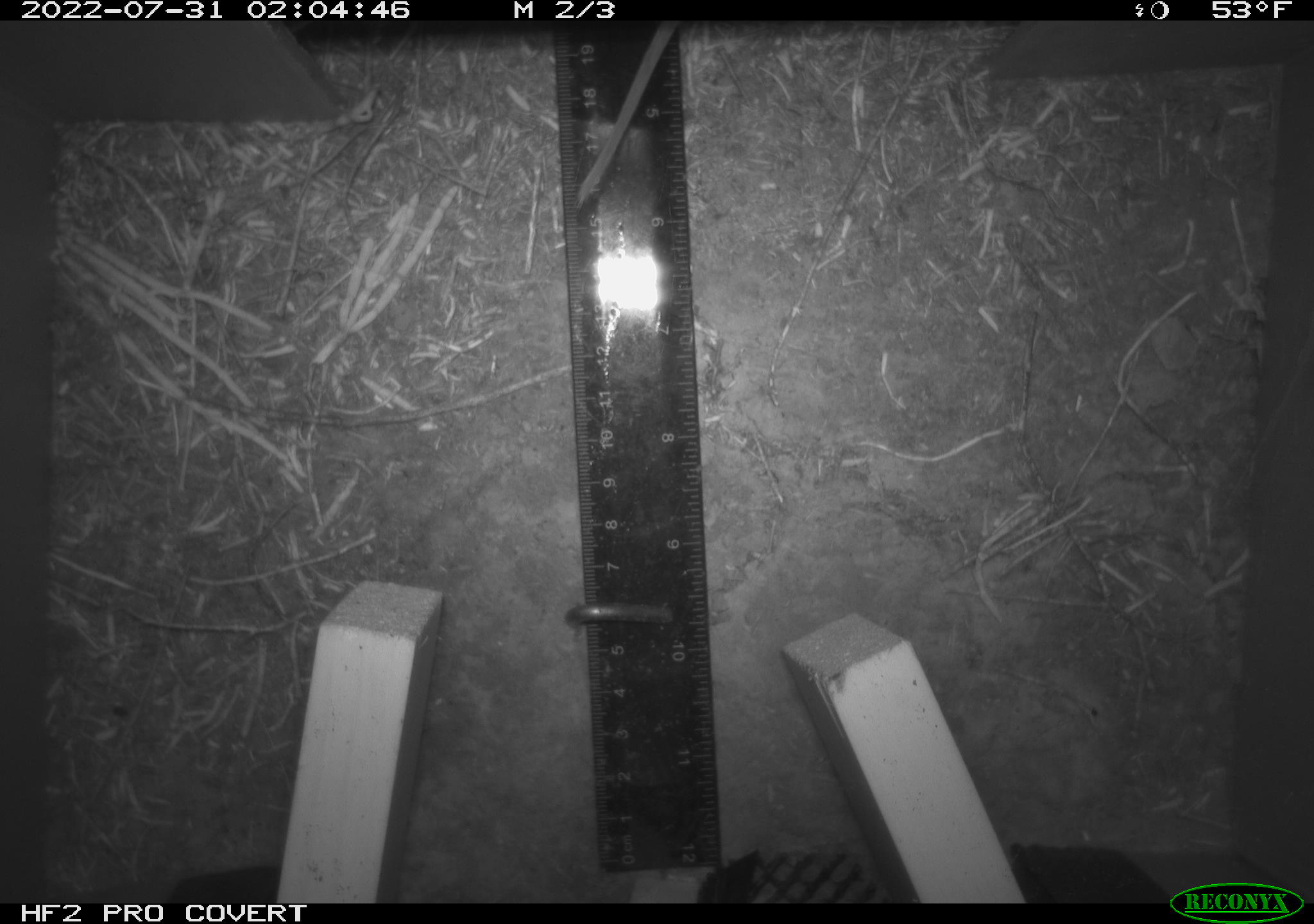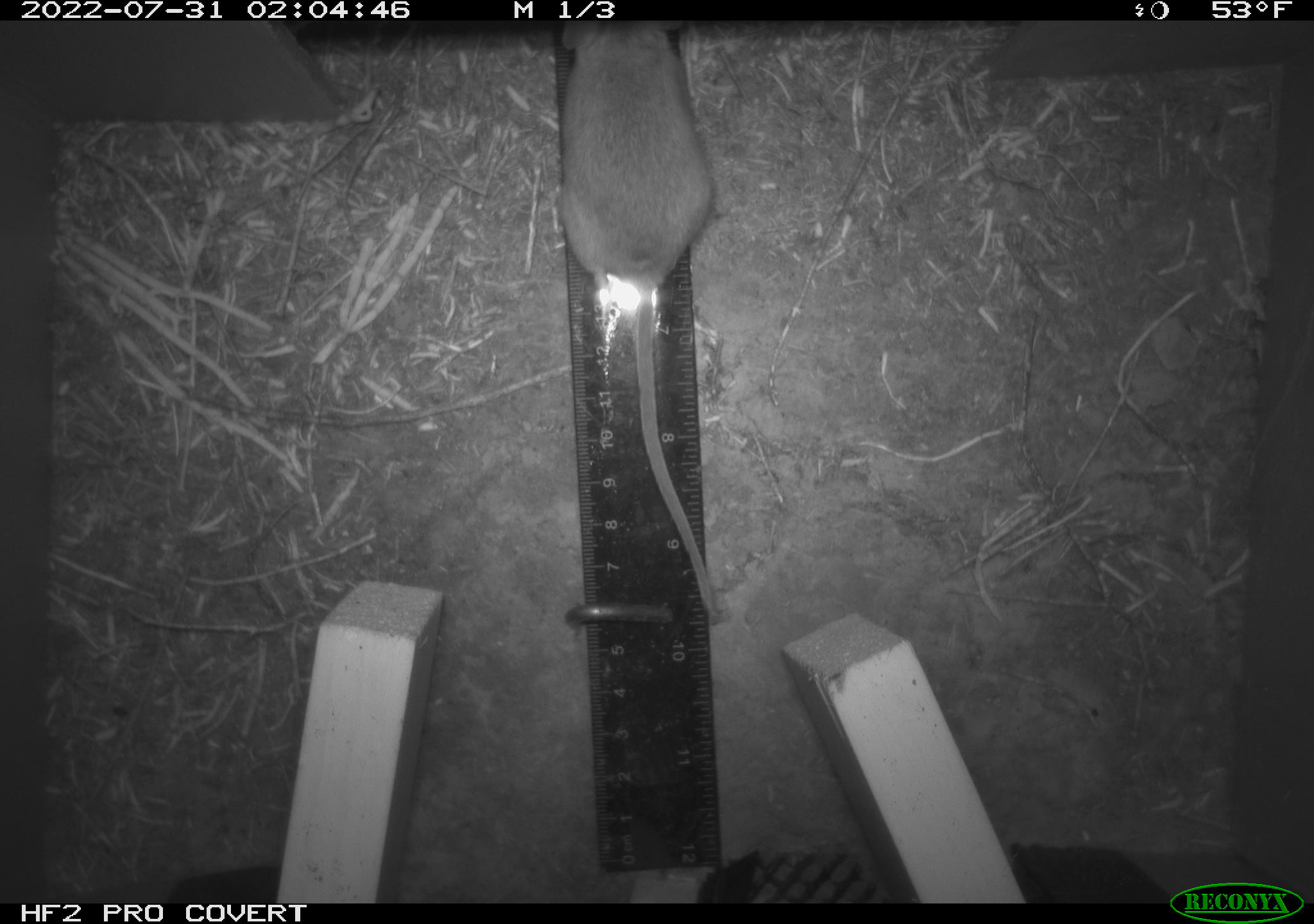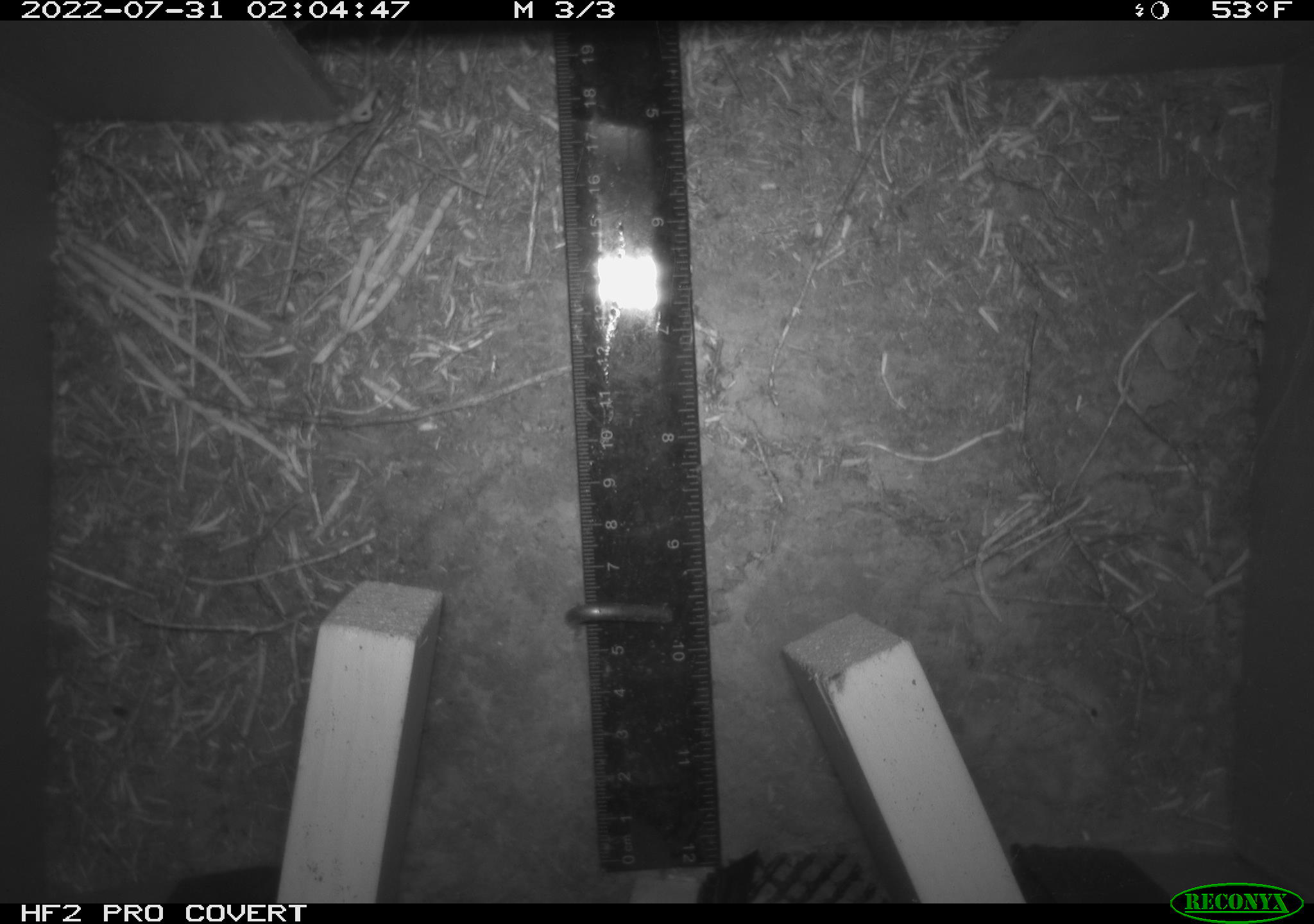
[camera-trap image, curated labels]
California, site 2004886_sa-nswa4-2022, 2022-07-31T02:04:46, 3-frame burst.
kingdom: Animalia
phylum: Chordata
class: Mammalia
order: Rodentia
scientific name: Rodentia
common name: rodent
Rodent (Rodentia).